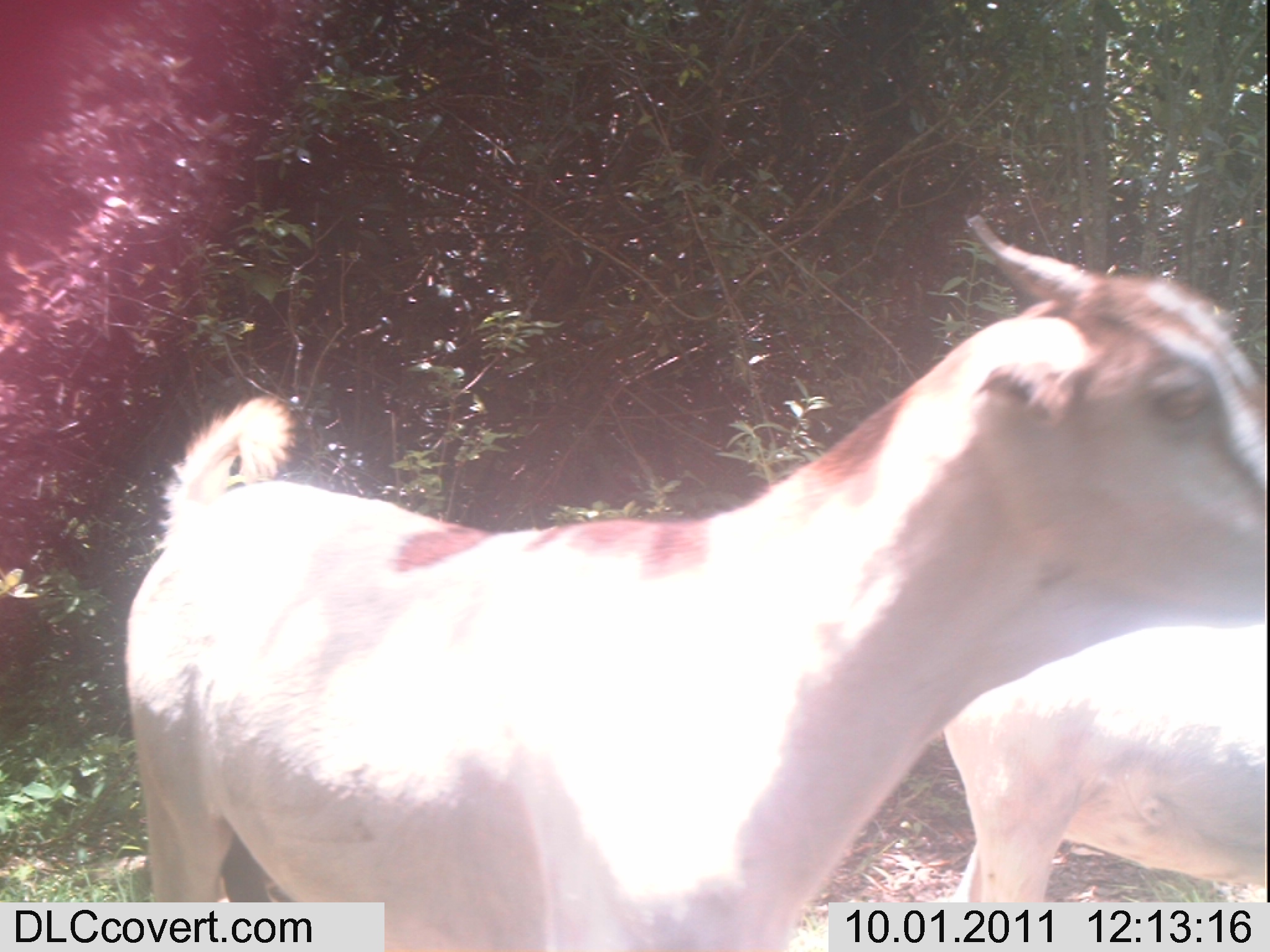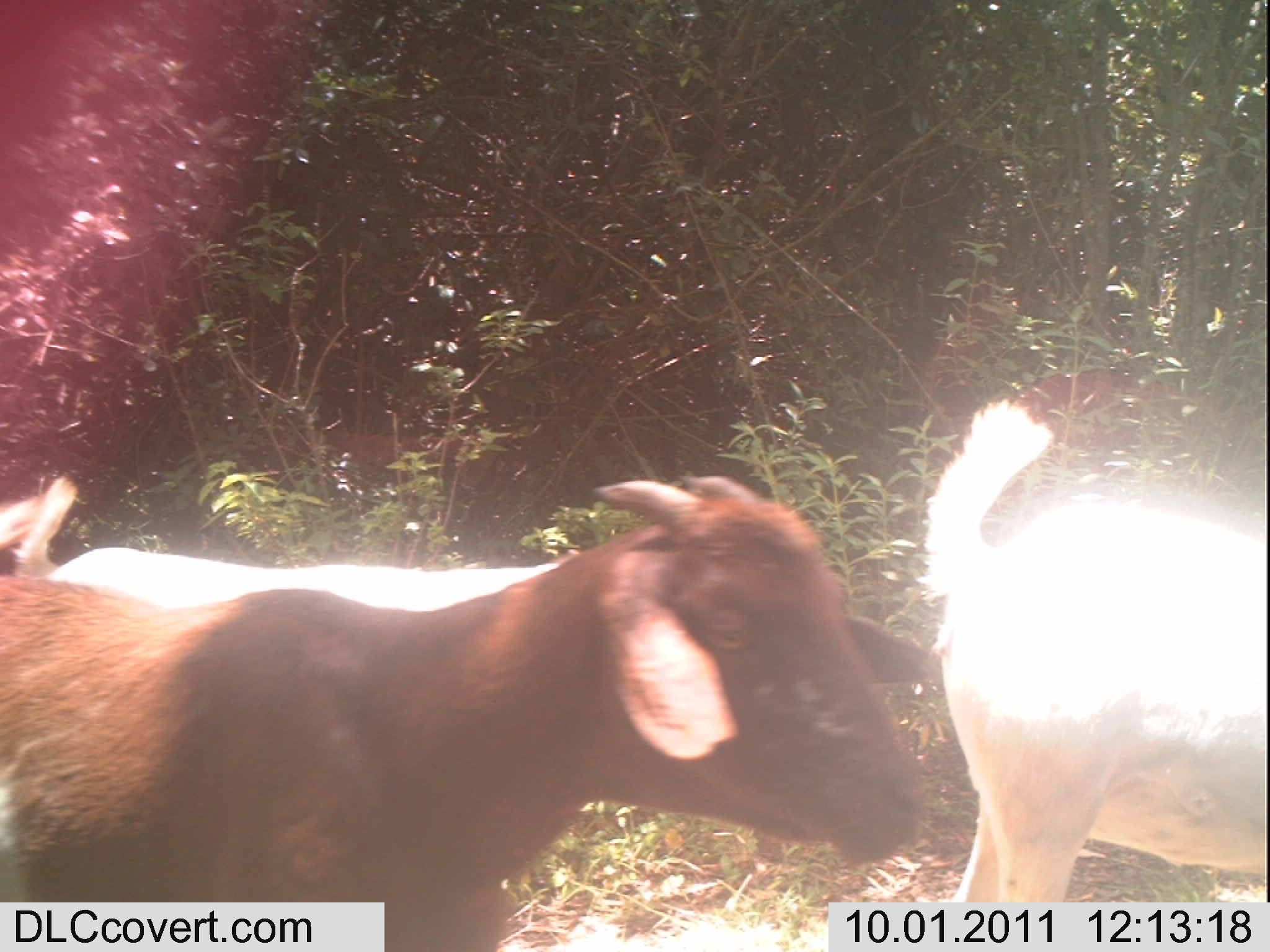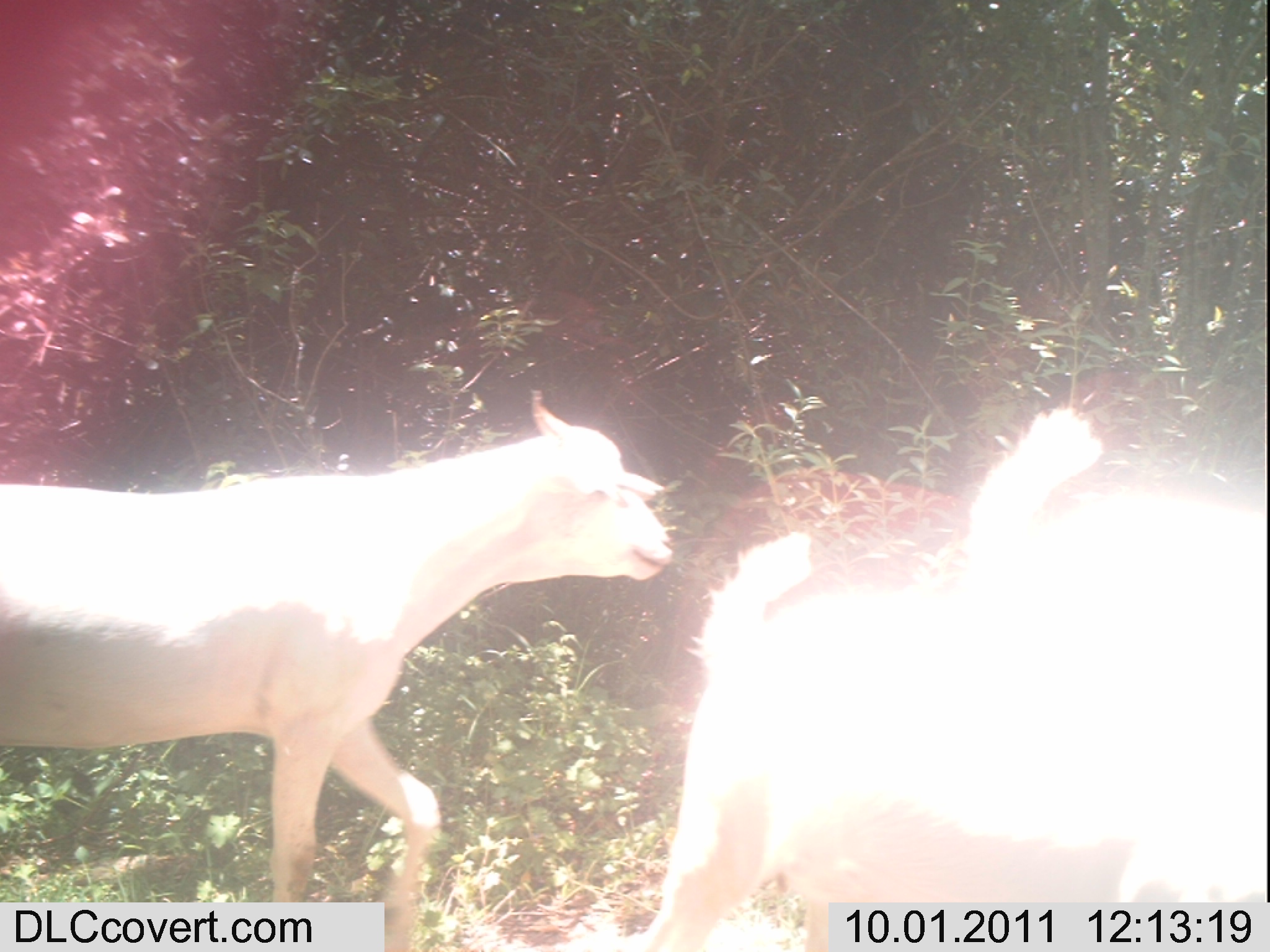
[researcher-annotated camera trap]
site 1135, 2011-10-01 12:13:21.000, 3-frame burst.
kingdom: Animalia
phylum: Chordata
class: Mammalia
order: Artiodactyla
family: Bovidae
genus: Capra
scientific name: Capra aegagrus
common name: wild goat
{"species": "Capra aegagrus (wild goat)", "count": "2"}